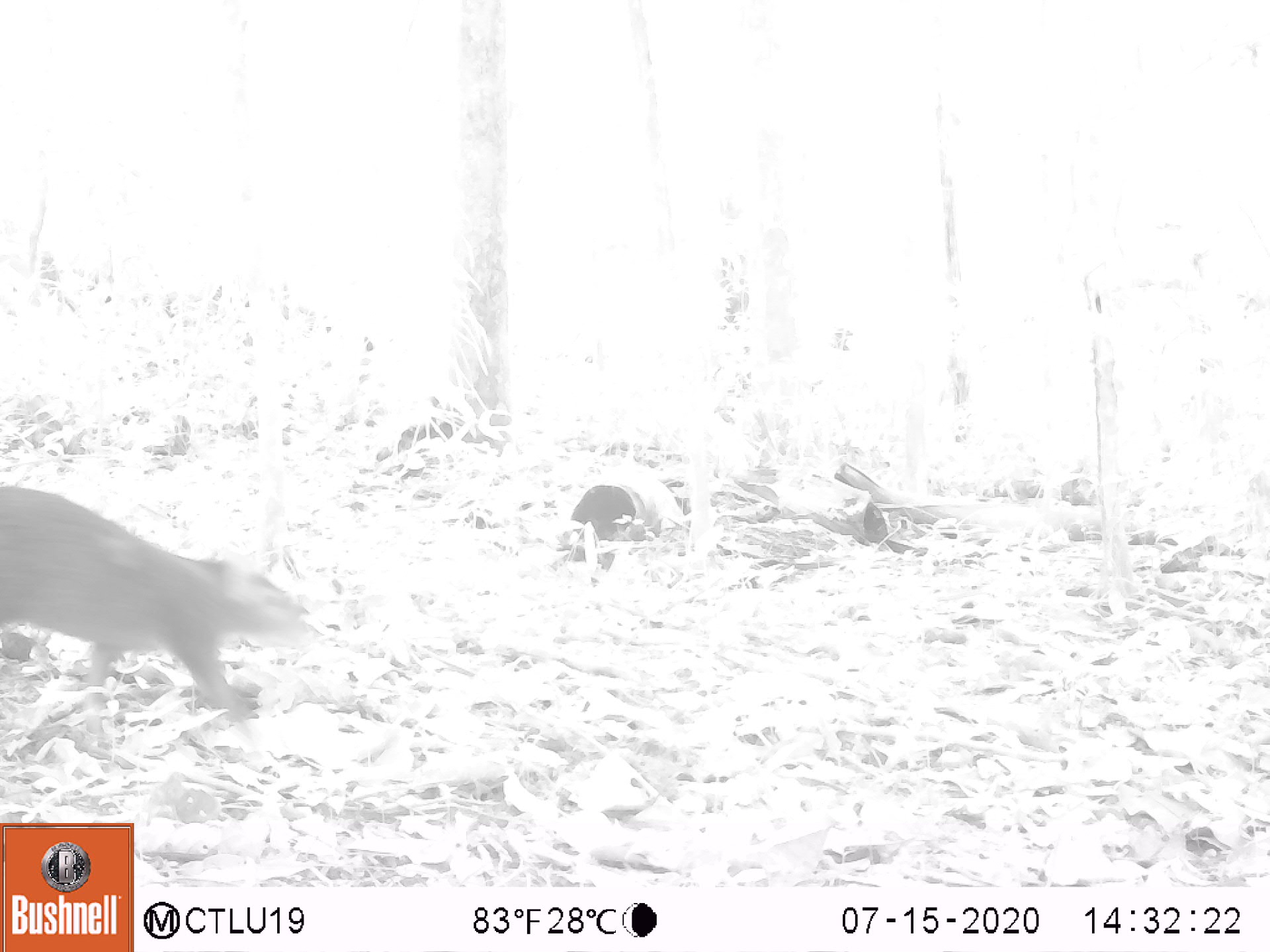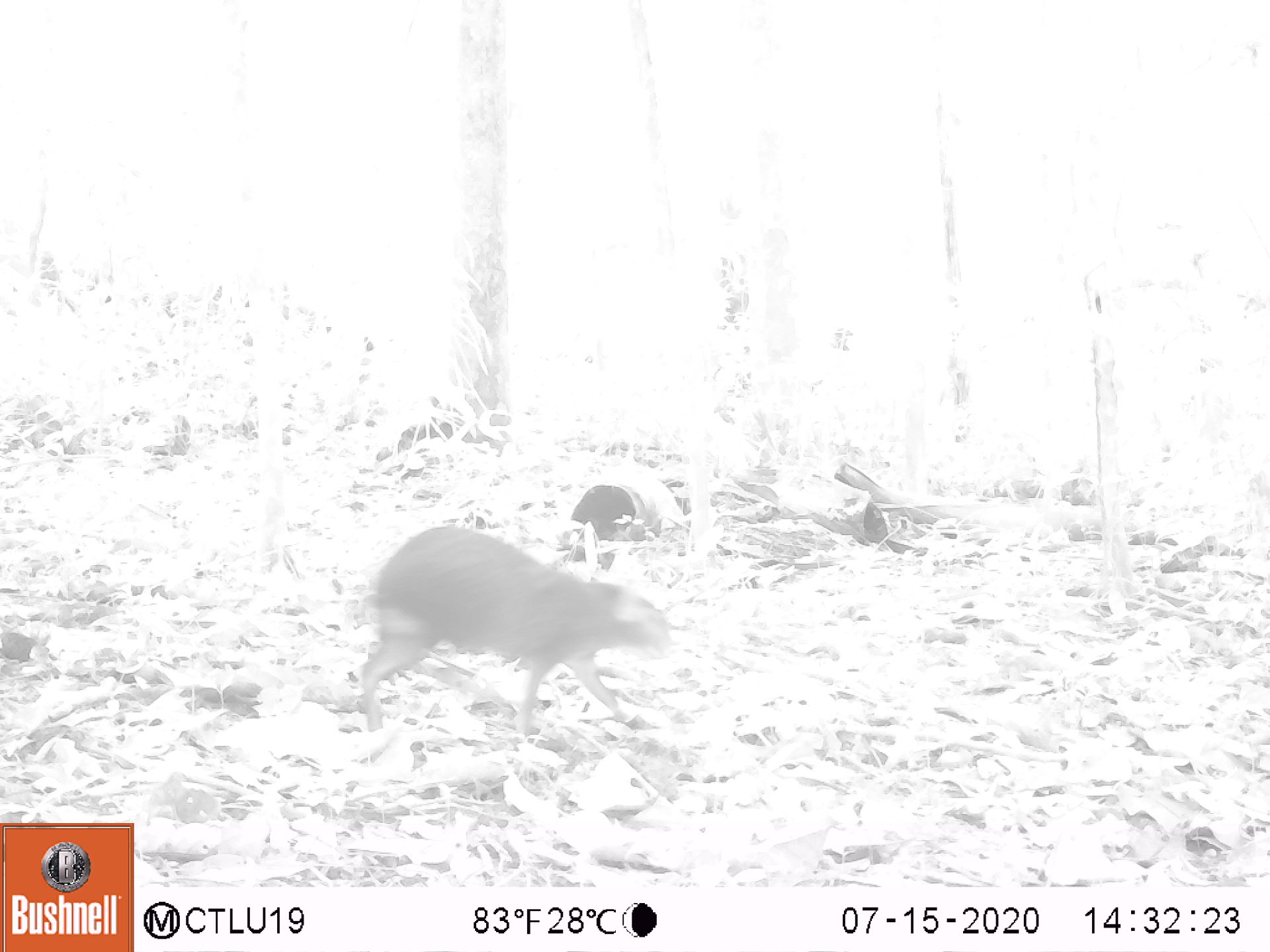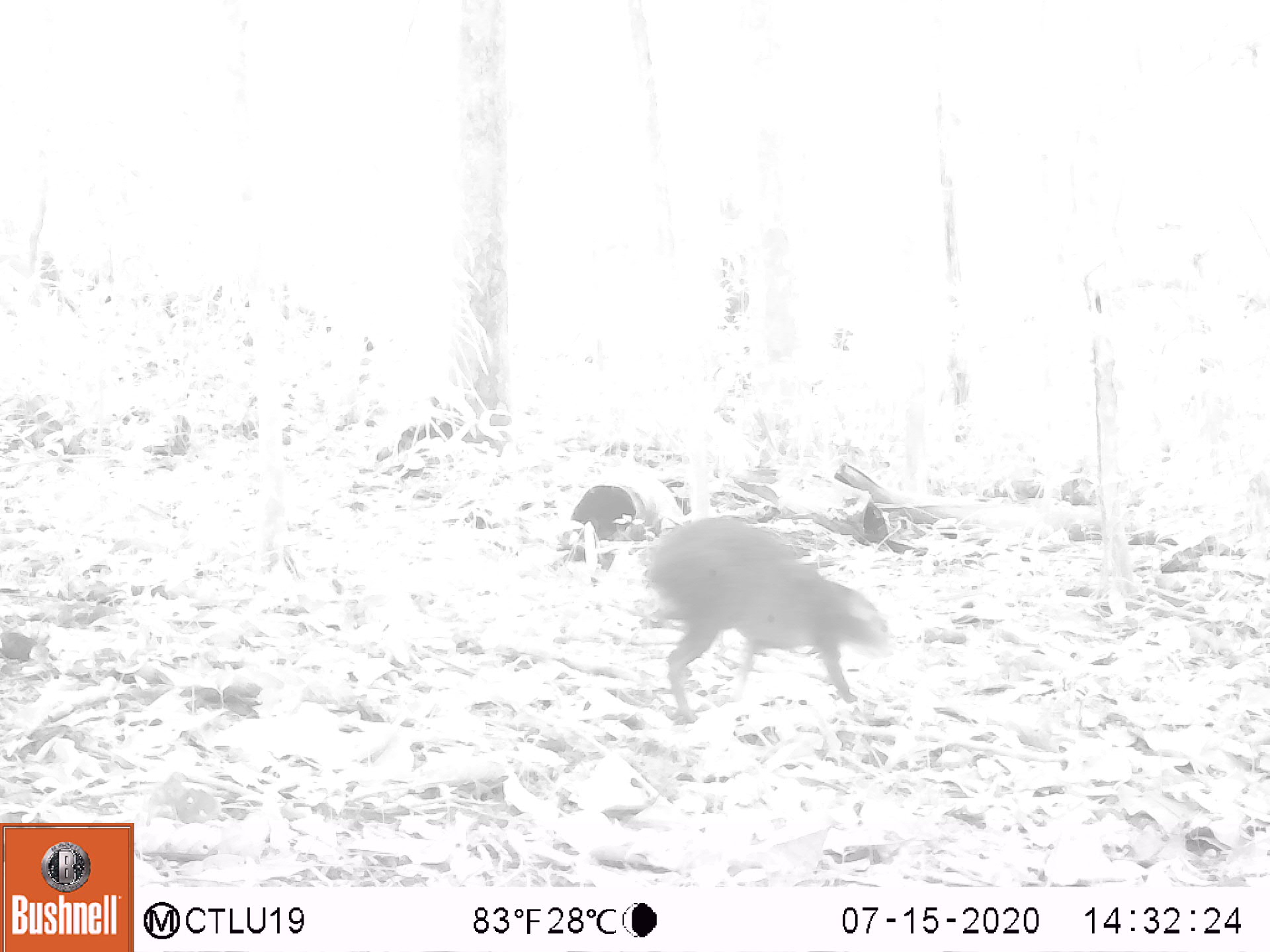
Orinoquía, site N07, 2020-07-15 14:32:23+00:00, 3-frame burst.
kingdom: Animalia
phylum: Chordata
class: Mammalia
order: Rodentia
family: Dasyproctidae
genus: Dasyprocta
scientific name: Dasyprocta fuliginosa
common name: black agouti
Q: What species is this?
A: Black agouti (Dasyprocta fuliginosa).